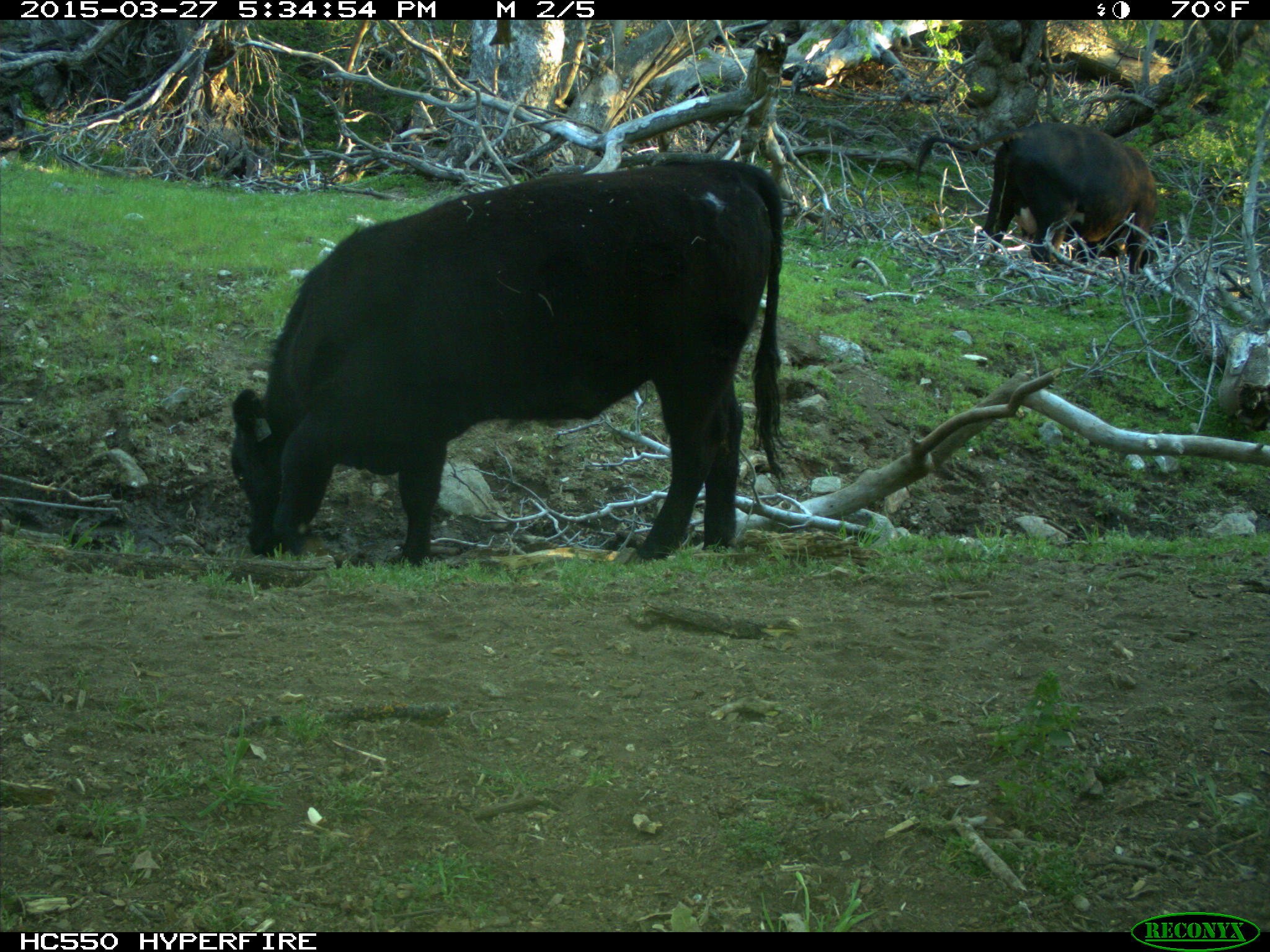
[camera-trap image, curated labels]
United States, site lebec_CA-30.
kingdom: Animalia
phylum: Chordata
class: Mammalia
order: Artiodactyla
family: Bovidae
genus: Bos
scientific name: Bos taurus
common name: domestic cow